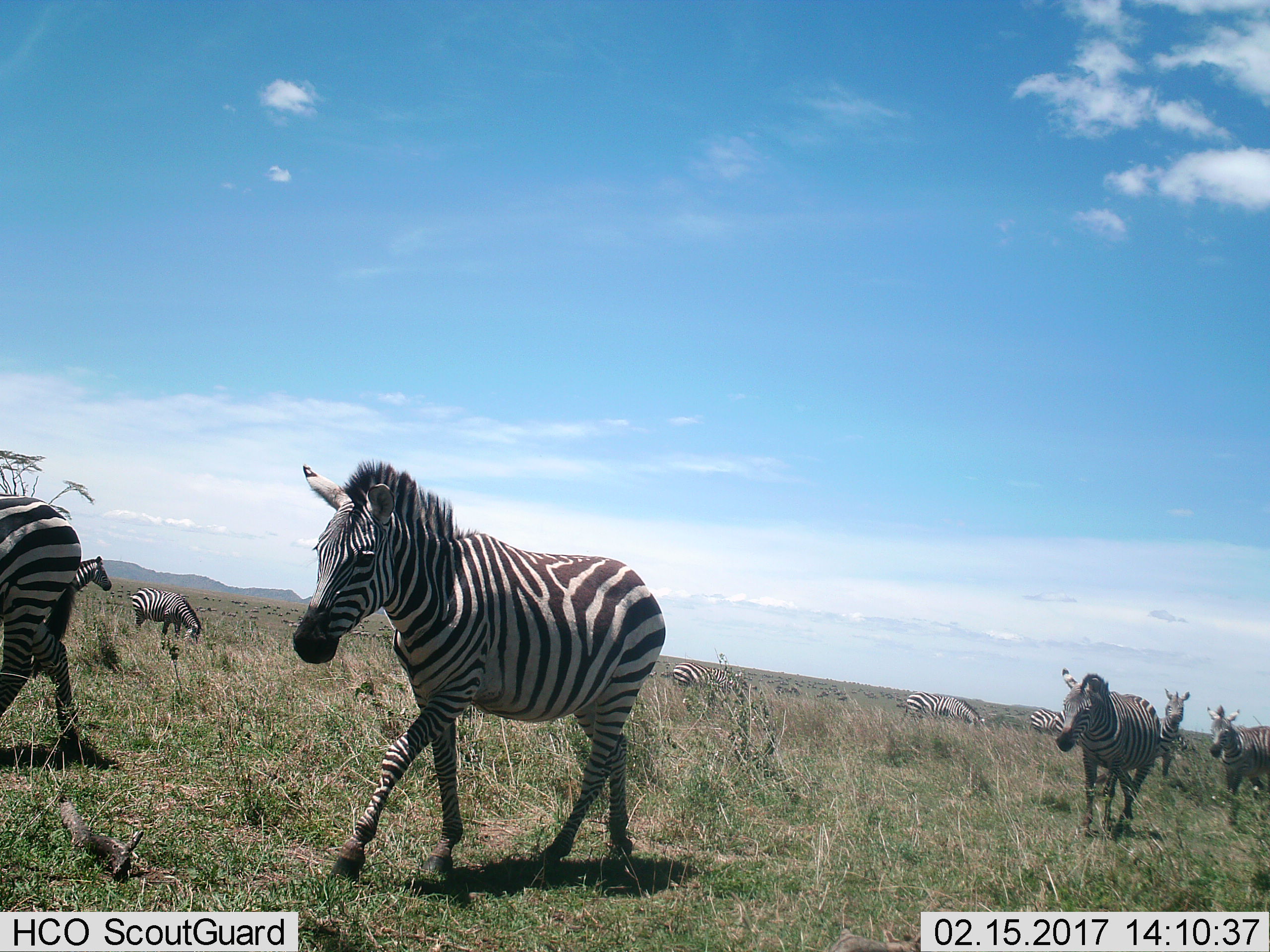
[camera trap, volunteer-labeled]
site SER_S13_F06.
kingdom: Animalia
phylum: Chordata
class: Mammalia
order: Perissodactyla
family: Equidae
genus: Equus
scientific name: Equus quagga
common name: plains zebra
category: zebraplains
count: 11-50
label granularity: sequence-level